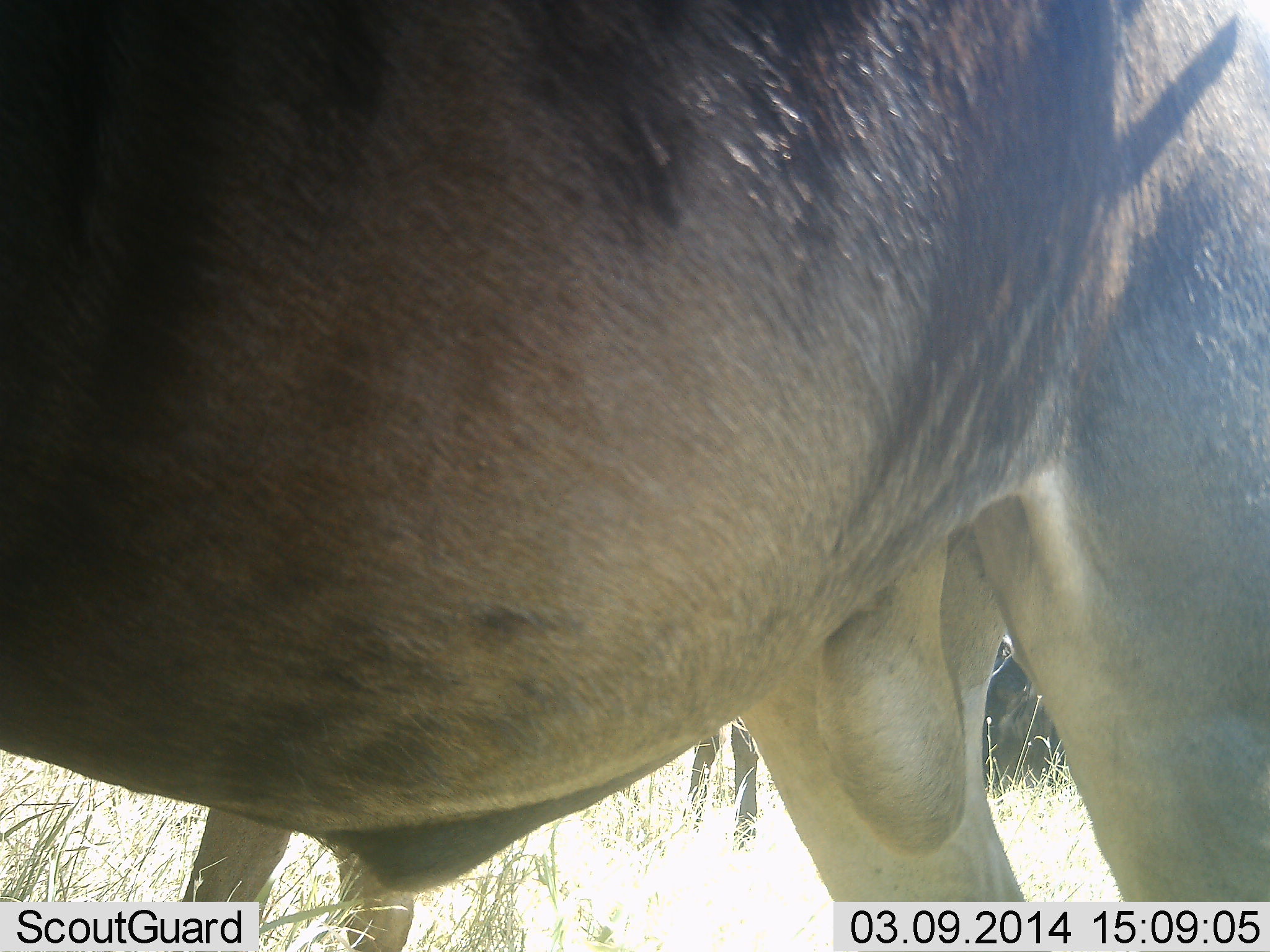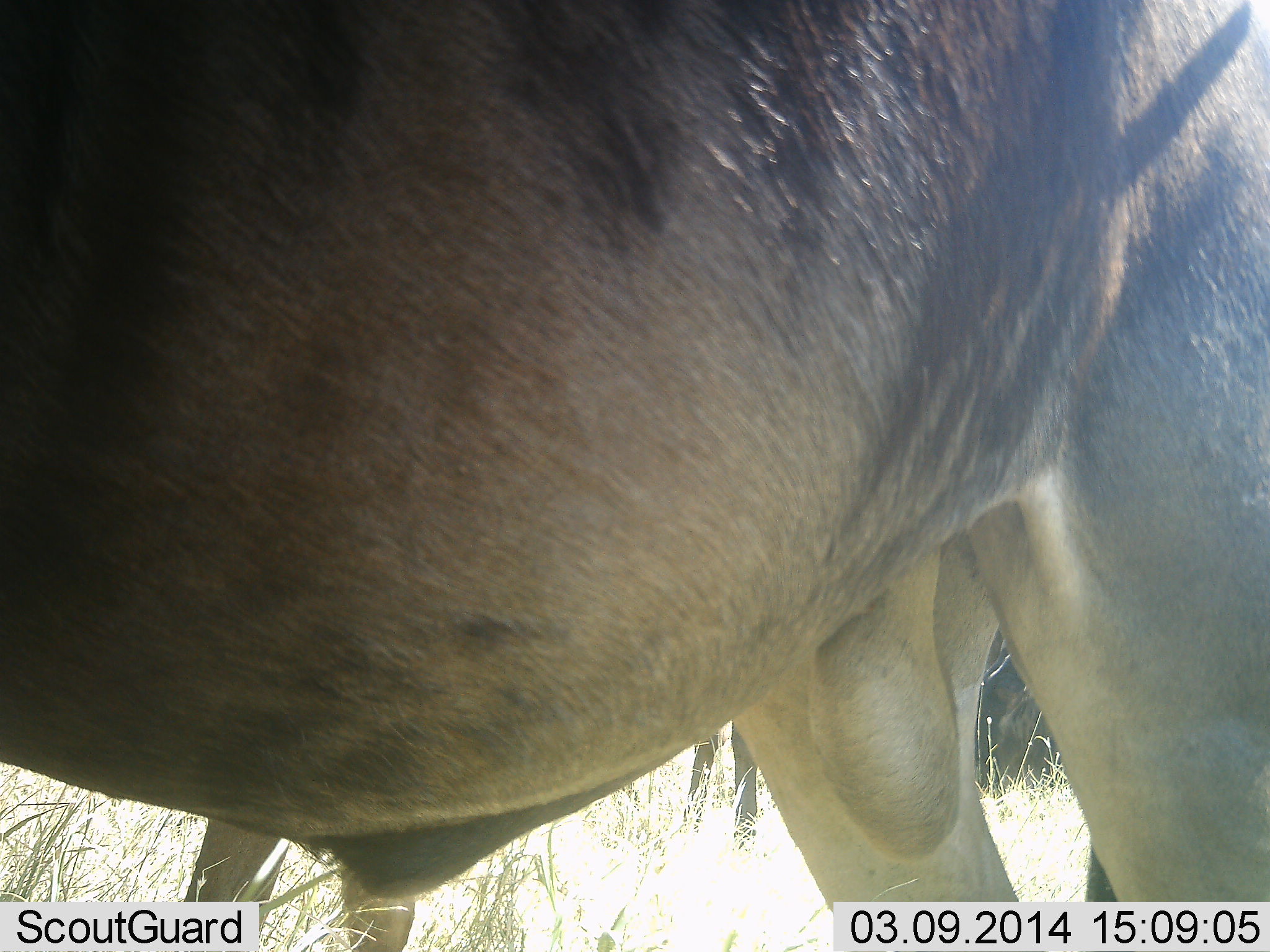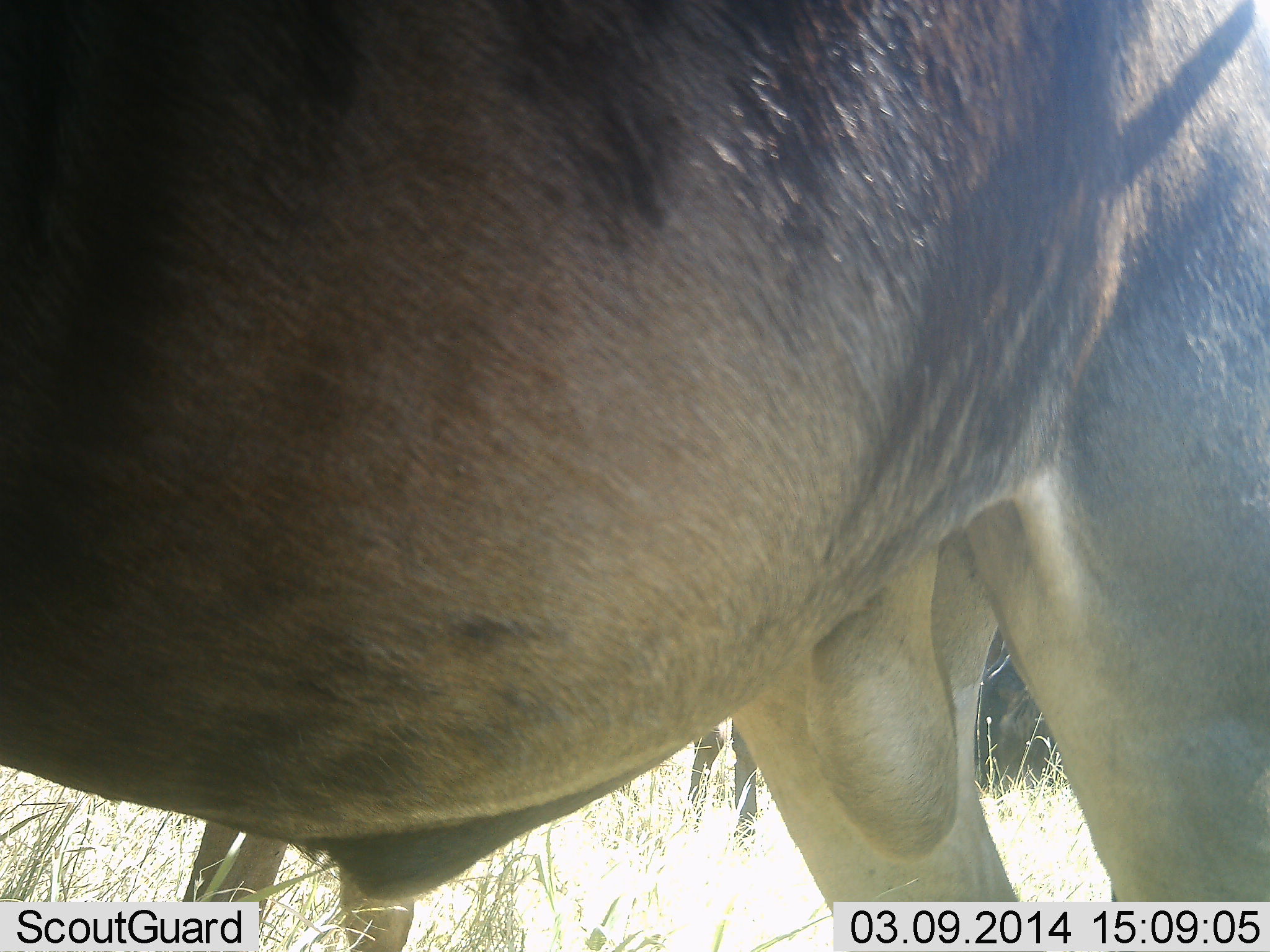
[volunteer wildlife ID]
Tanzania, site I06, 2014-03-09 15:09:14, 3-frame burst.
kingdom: Animalia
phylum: Chordata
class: Mammalia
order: Artiodactyla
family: Bovidae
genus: Connochaetes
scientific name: Connochaetes taurinus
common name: blue wildebeest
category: wildebeest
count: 2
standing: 100%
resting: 40%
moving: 0%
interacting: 0%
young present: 0%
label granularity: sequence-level